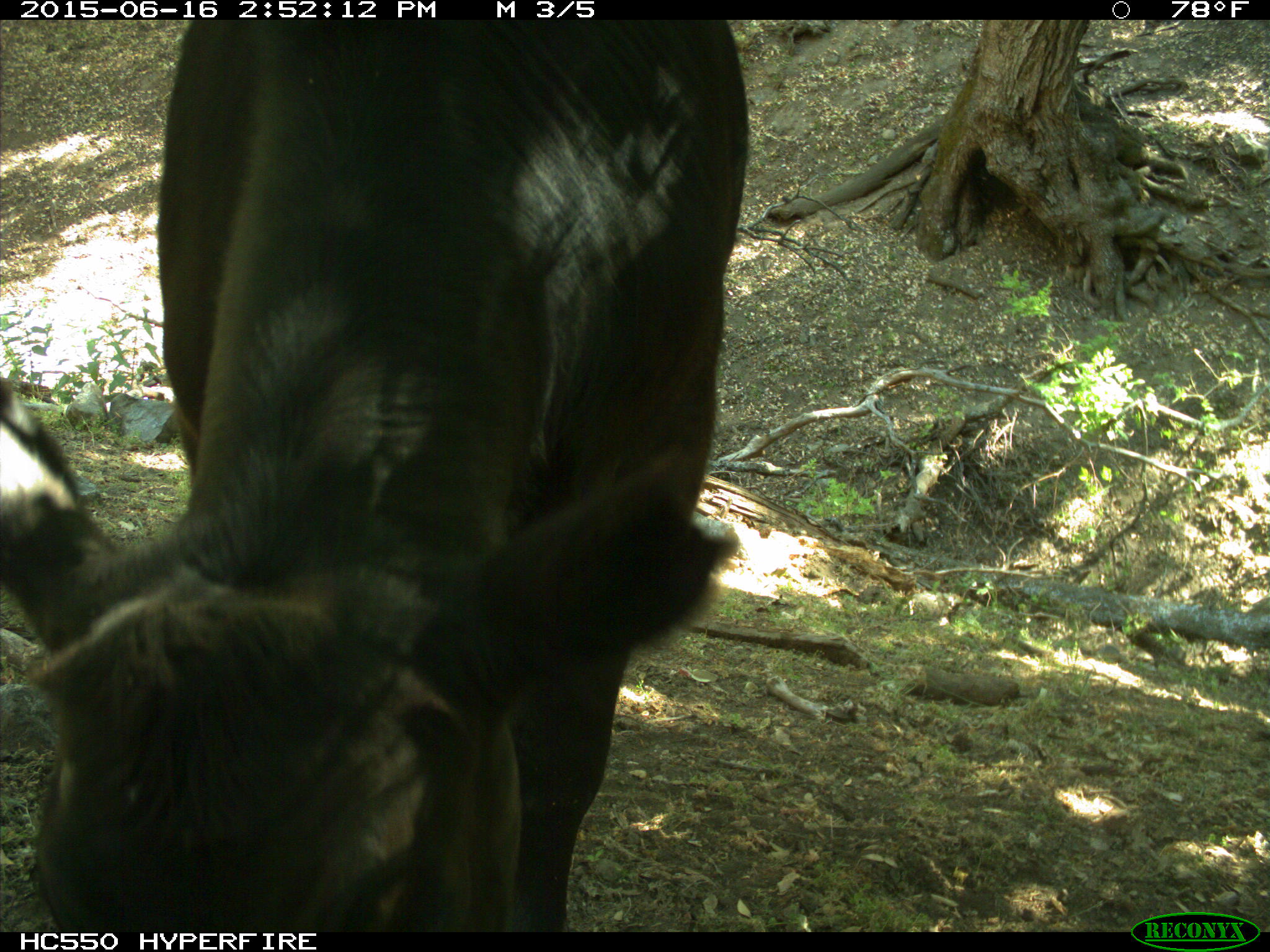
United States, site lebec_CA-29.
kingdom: Animalia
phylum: Chordata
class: Mammalia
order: Artiodactyla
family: Bovidae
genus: Bos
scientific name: Bos taurus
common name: domestic cow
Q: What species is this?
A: Bos taurus (domestic cow).